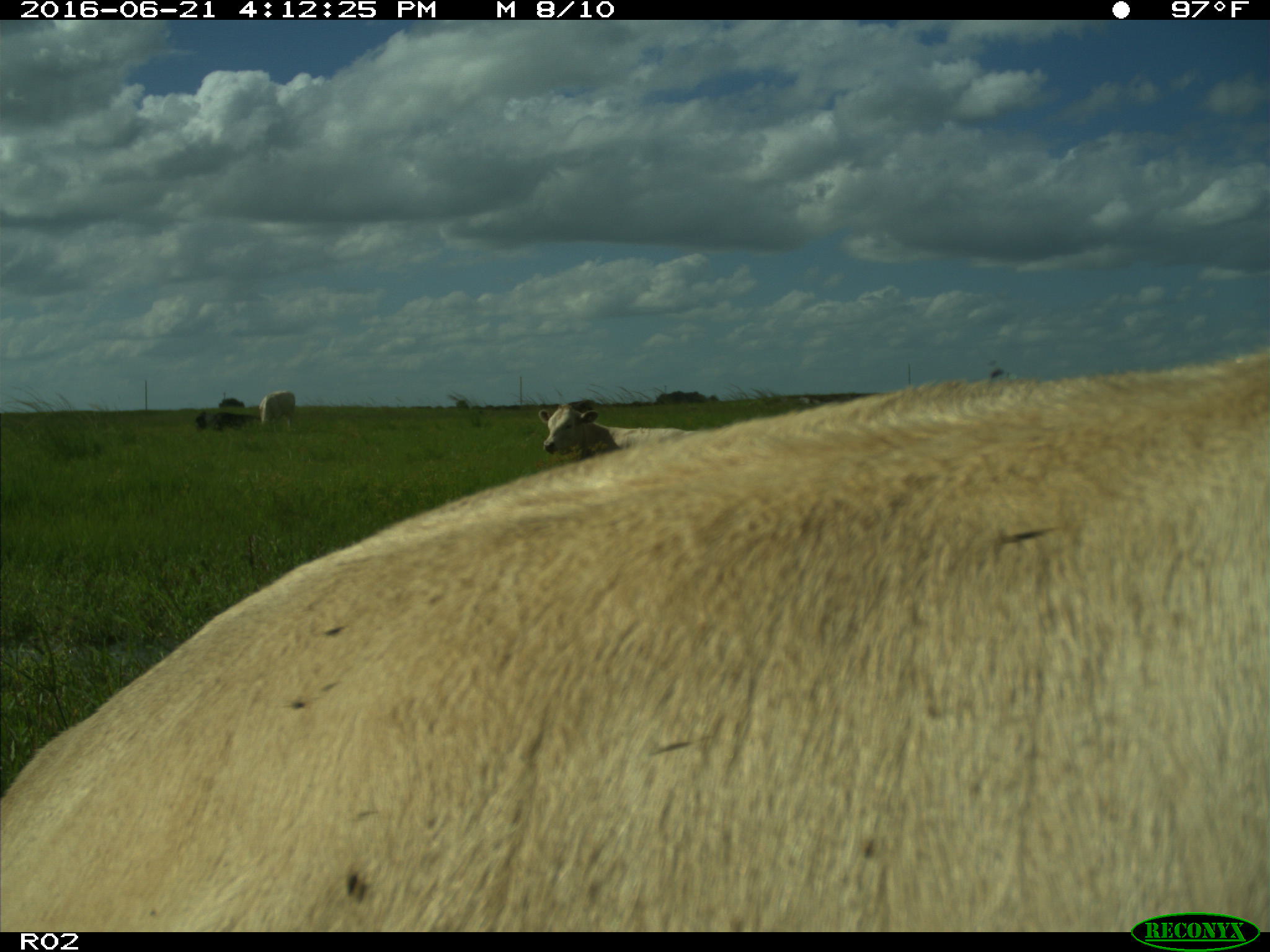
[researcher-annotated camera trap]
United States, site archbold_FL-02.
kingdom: Animalia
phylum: Chordata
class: Mammalia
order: Artiodactyla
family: Bovidae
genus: Bos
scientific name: Bos taurus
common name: domestic cow